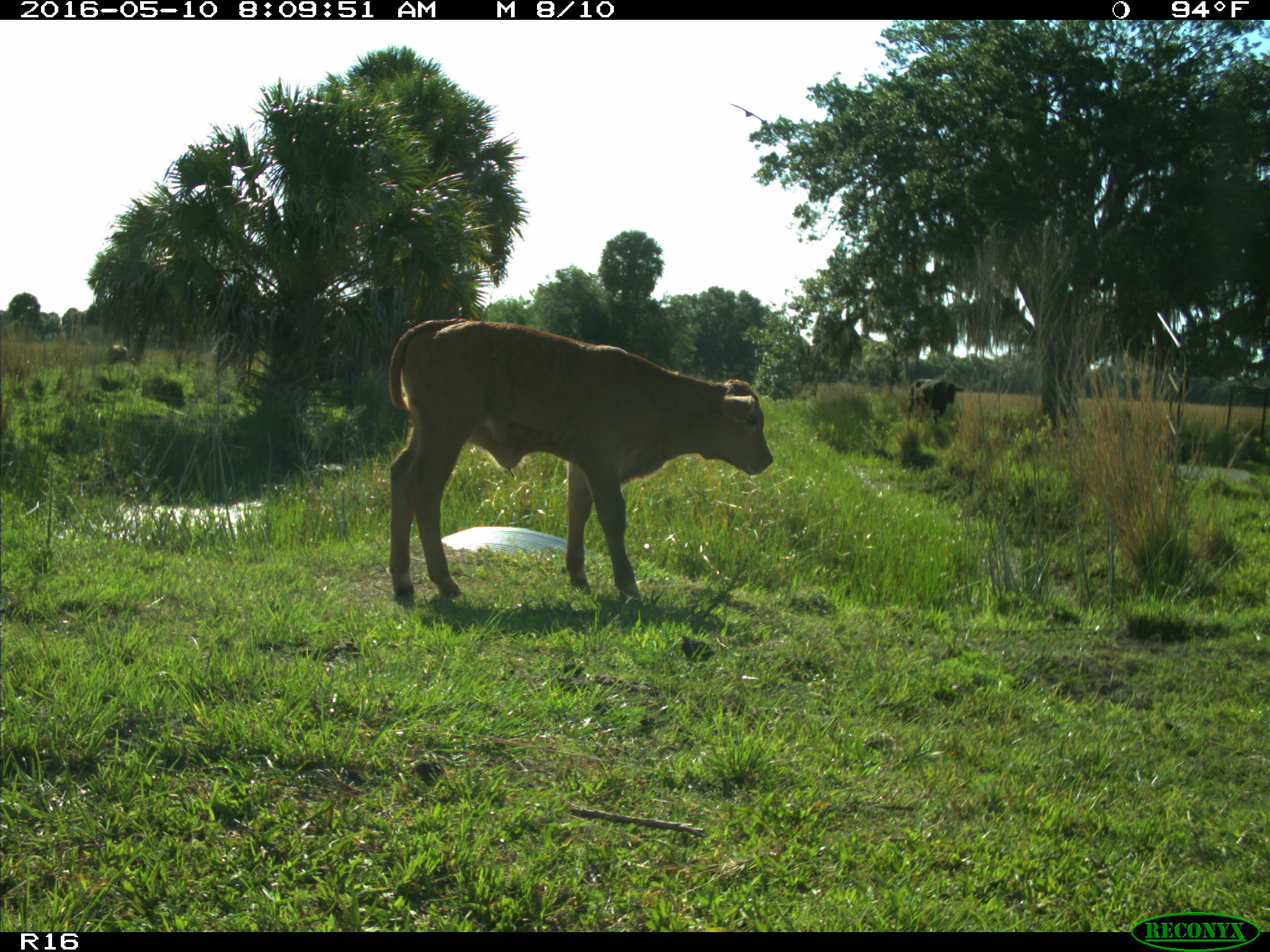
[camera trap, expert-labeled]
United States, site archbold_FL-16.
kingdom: Animalia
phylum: Chordata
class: Mammalia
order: Artiodactyla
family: Bovidae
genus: Bos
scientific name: Bos taurus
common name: domestic cow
Bos taurus (domestic cow).